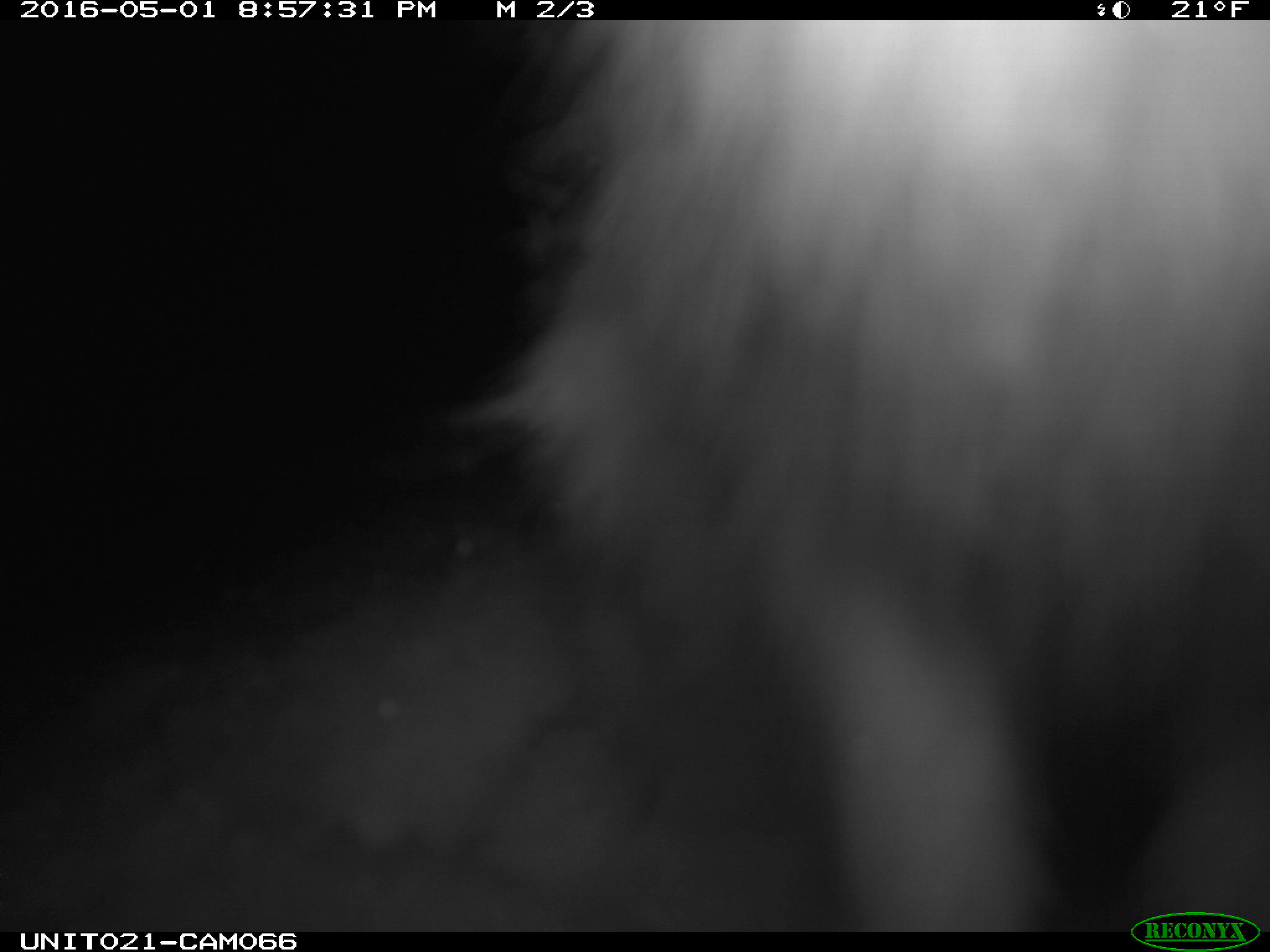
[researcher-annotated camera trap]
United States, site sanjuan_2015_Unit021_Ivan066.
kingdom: Animalia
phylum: Chordata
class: Mammalia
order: Lagomorpha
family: Leporidae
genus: Lepus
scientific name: Lepus americanus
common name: snowshoe hare